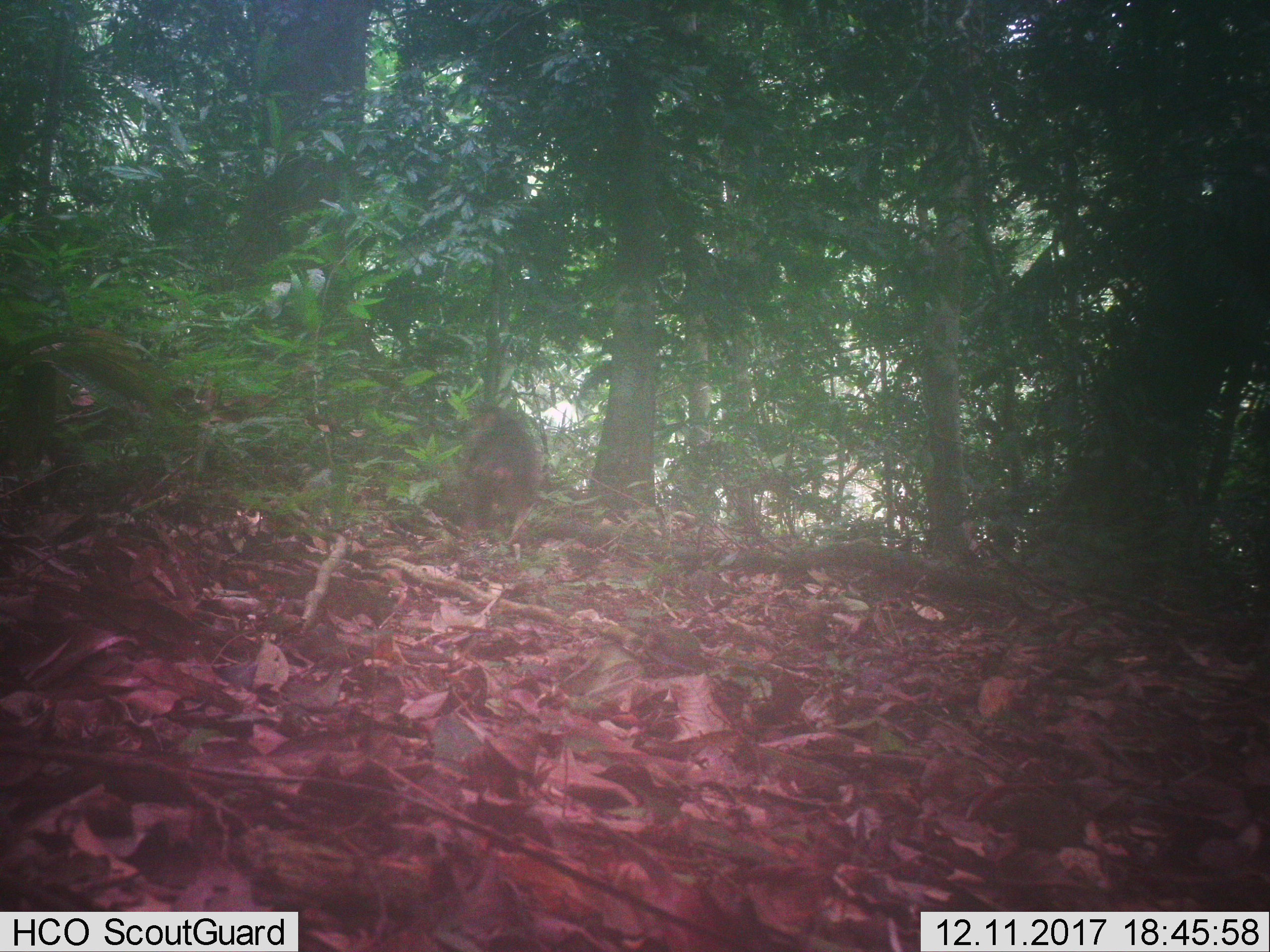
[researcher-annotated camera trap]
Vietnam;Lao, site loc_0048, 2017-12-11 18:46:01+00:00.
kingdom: Animalia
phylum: Chordata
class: Mammalia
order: Primates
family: Cercopithecidae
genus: Macaca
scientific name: Macaca arctoides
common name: stump-tailed macaque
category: stump tailed macaque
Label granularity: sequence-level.